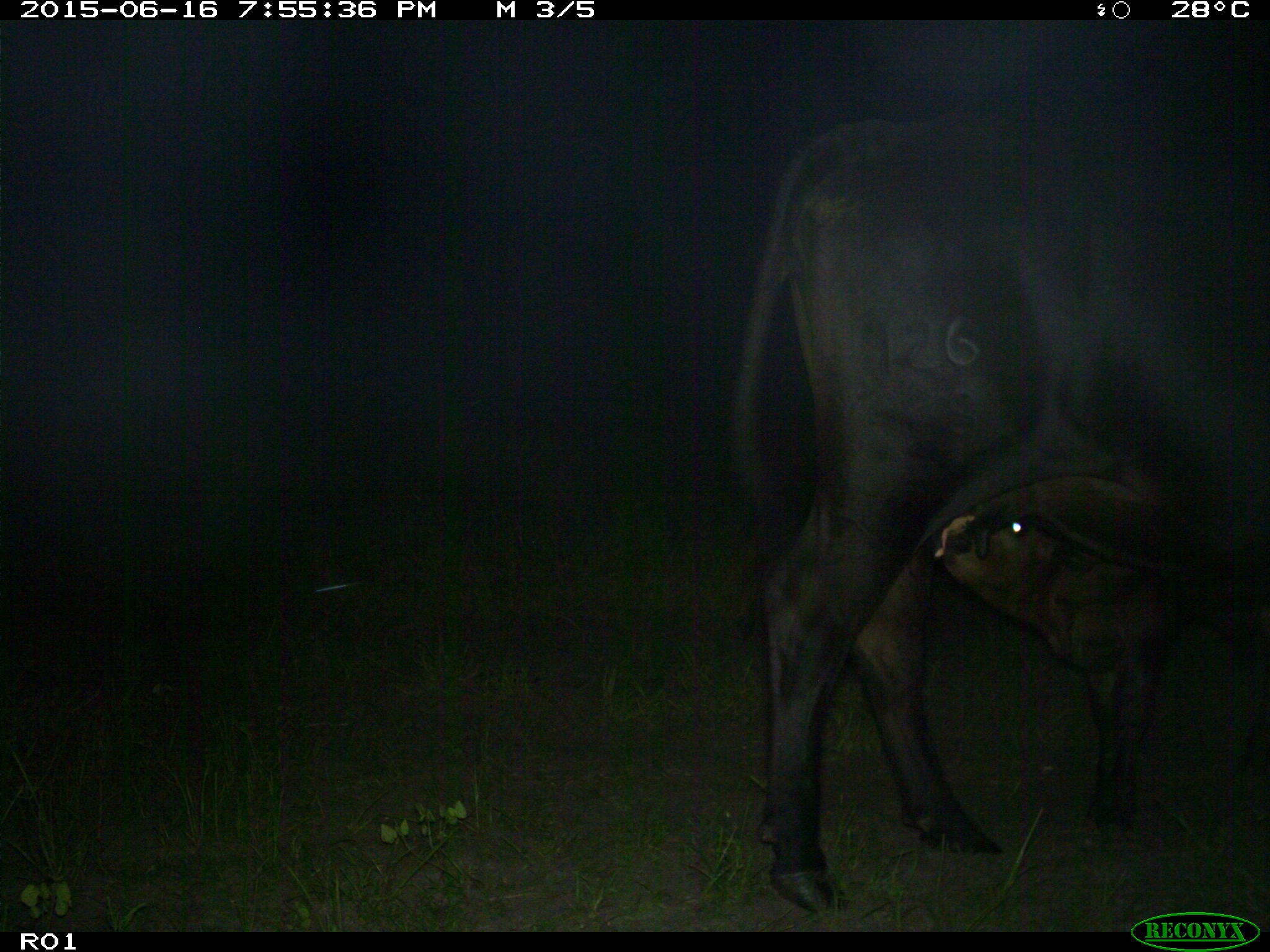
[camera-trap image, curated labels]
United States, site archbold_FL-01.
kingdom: Animalia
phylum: Chordata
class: Mammalia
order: Artiodactyla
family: Bovidae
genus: Bos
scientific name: Bos taurus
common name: domestic cow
Bos taurus (domestic cow).